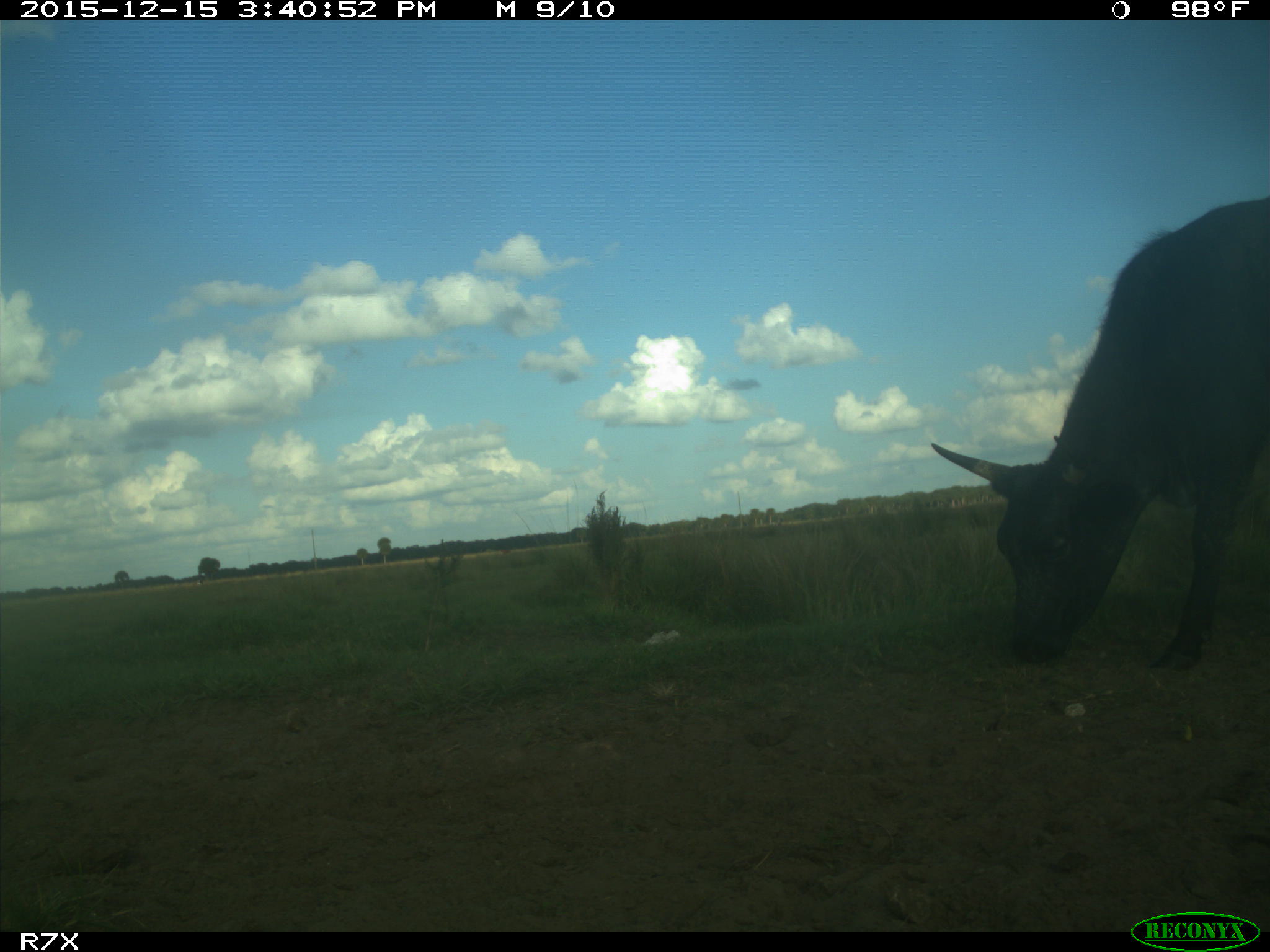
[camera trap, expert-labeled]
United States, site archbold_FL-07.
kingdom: Animalia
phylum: Chordata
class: Mammalia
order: Artiodactyla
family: Bovidae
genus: Bos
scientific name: Bos taurus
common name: domestic cow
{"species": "Bos taurus (domestic cow)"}